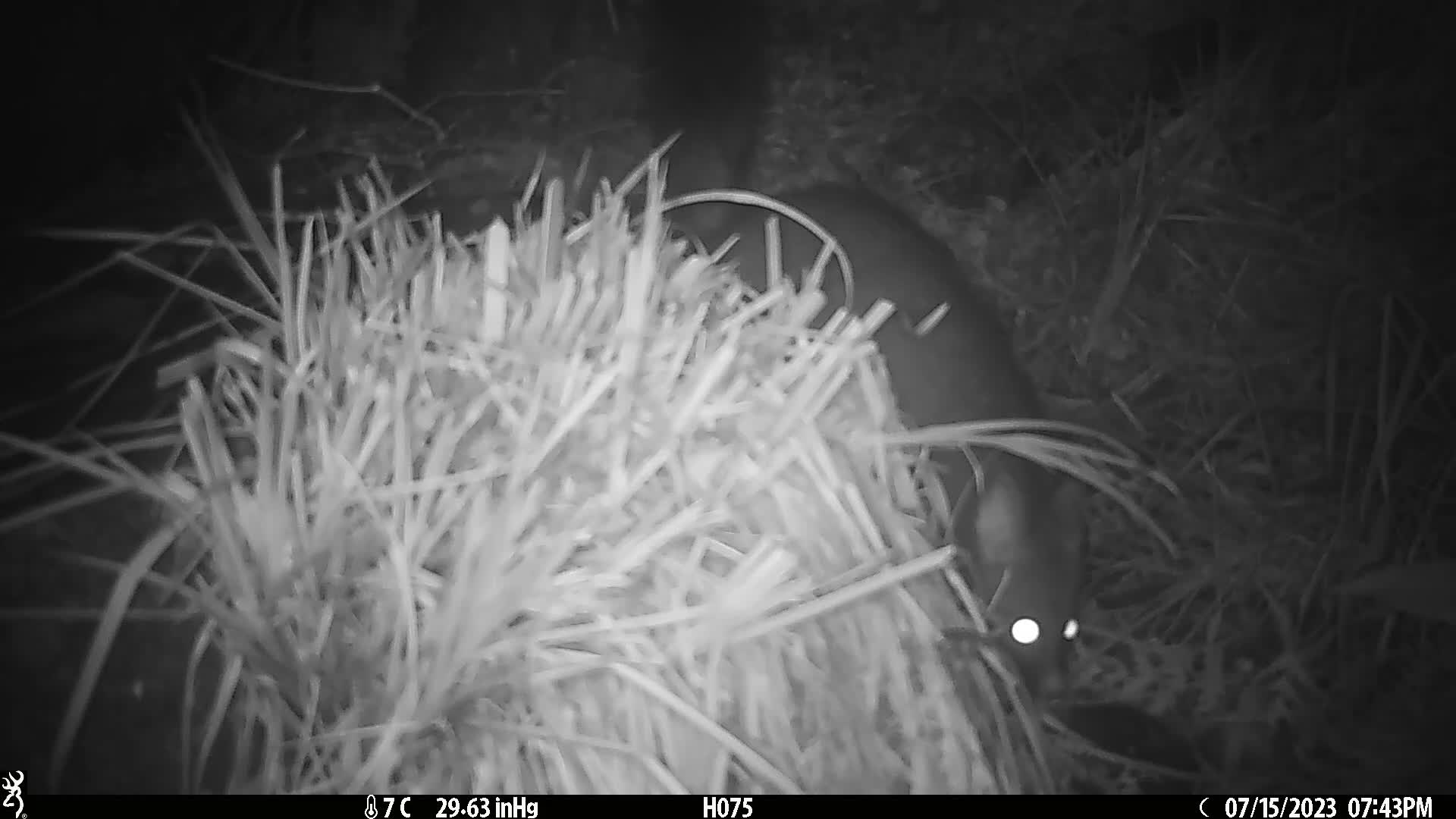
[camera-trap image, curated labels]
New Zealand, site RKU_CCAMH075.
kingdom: Animalia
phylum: Chordata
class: Mammalia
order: Diprotodontia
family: Phalangeridae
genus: Trichosurus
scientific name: Trichosurus vulpecula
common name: common brushtail possum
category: possum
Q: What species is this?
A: Possum (common brushtail possum) (Trichosurus vulpecula).